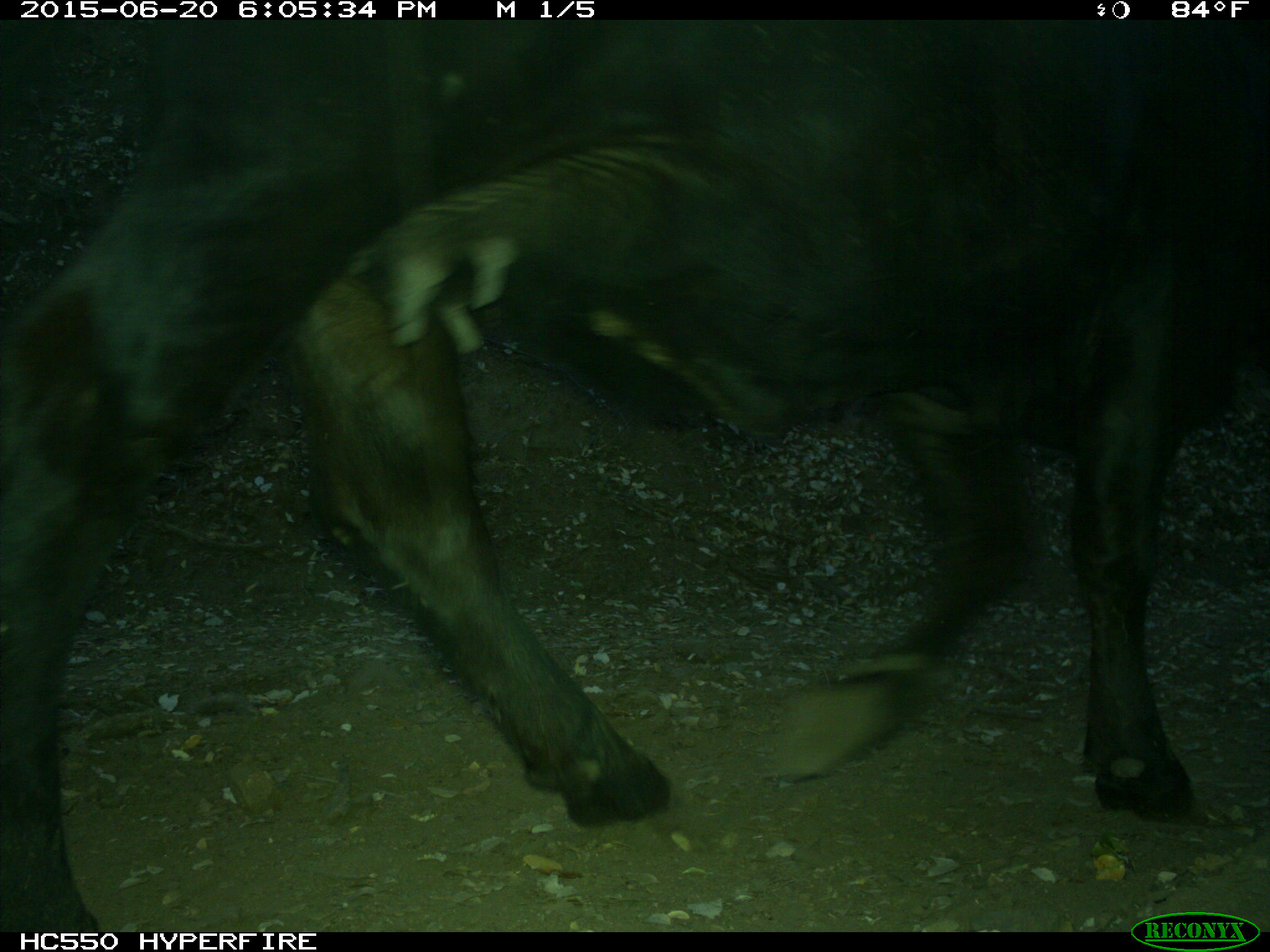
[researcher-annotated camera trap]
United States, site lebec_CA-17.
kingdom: Animalia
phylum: Chordata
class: Mammalia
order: Artiodactyla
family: Bovidae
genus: Bos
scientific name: Bos taurus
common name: domestic cow